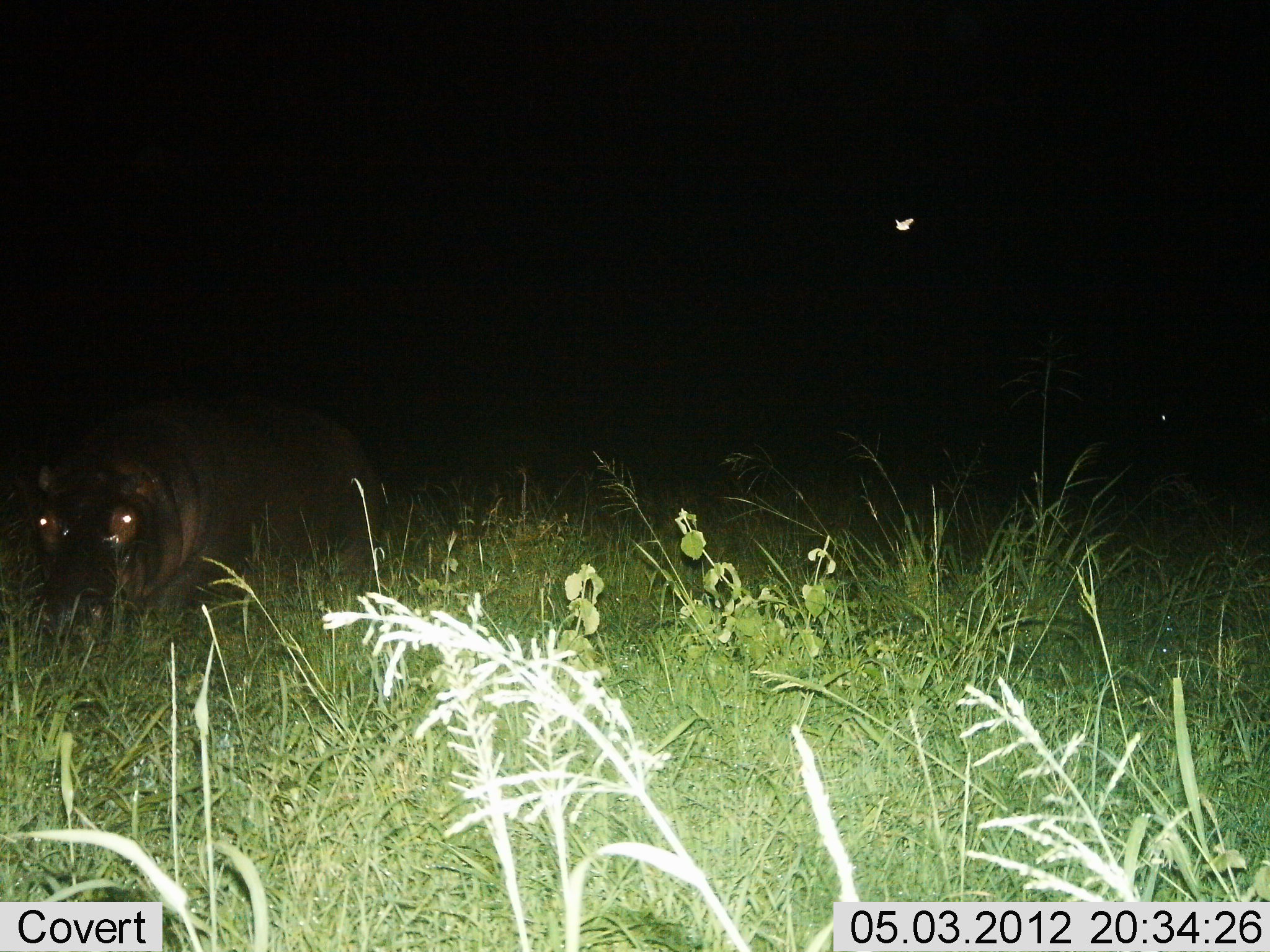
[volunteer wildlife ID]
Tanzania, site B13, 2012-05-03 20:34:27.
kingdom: Animalia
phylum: Chordata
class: Mammalia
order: Artiodactyla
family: Hippopotamidae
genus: Hippopotamus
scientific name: Hippopotamus amphibius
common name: hippopotamus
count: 1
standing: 48%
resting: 4%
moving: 33%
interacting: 0%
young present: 0%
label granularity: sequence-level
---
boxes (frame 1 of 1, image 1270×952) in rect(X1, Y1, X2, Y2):
animal: rect(17, 404, 386, 644)